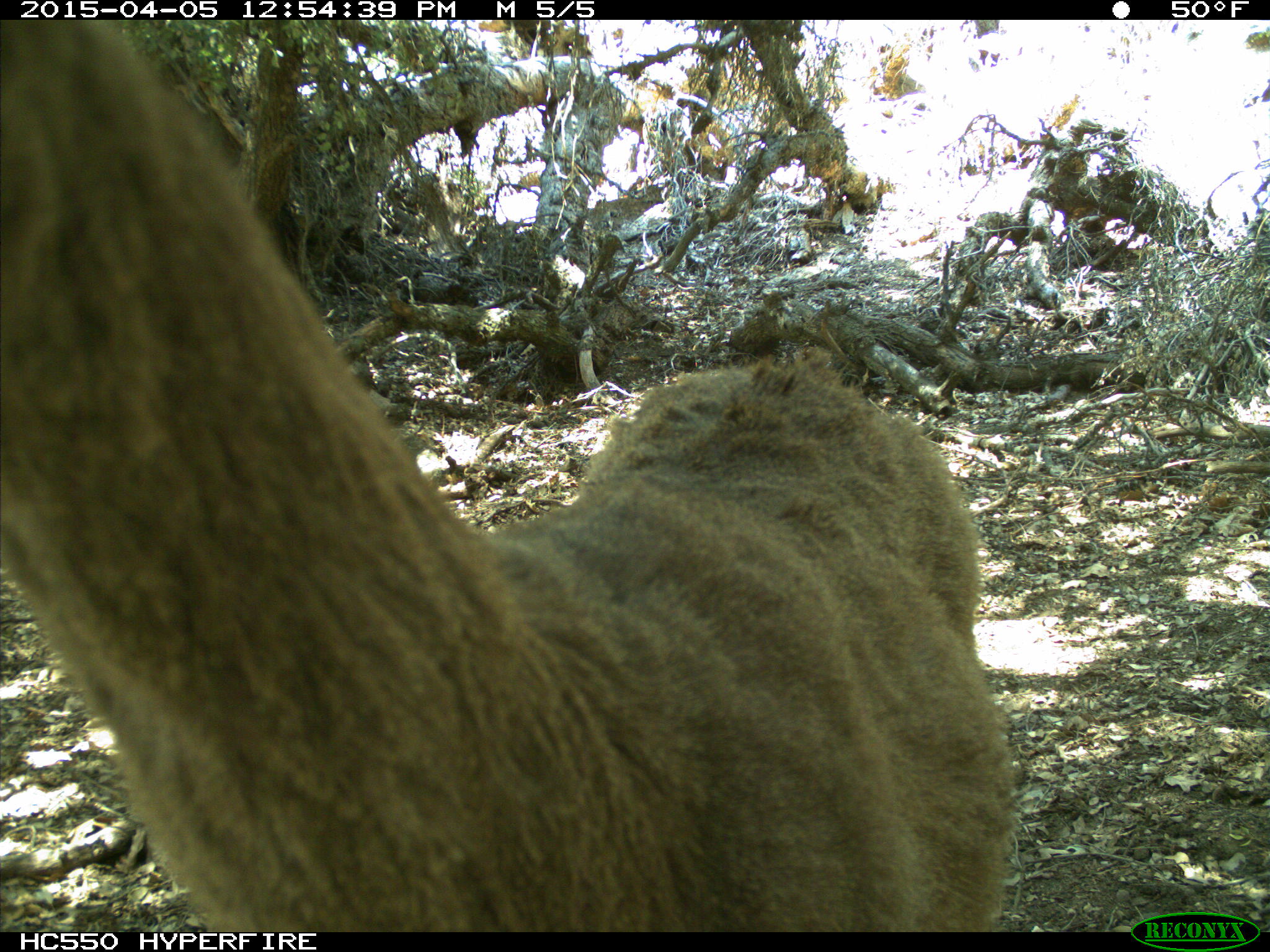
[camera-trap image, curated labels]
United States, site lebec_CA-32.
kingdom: Animalia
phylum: Chordata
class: Mammalia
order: Artiodactyla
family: Cervidae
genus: Odocoileus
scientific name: Odocoileus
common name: deer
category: unidentified deer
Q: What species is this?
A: Unidentified deer (deer) (Odocoileus).